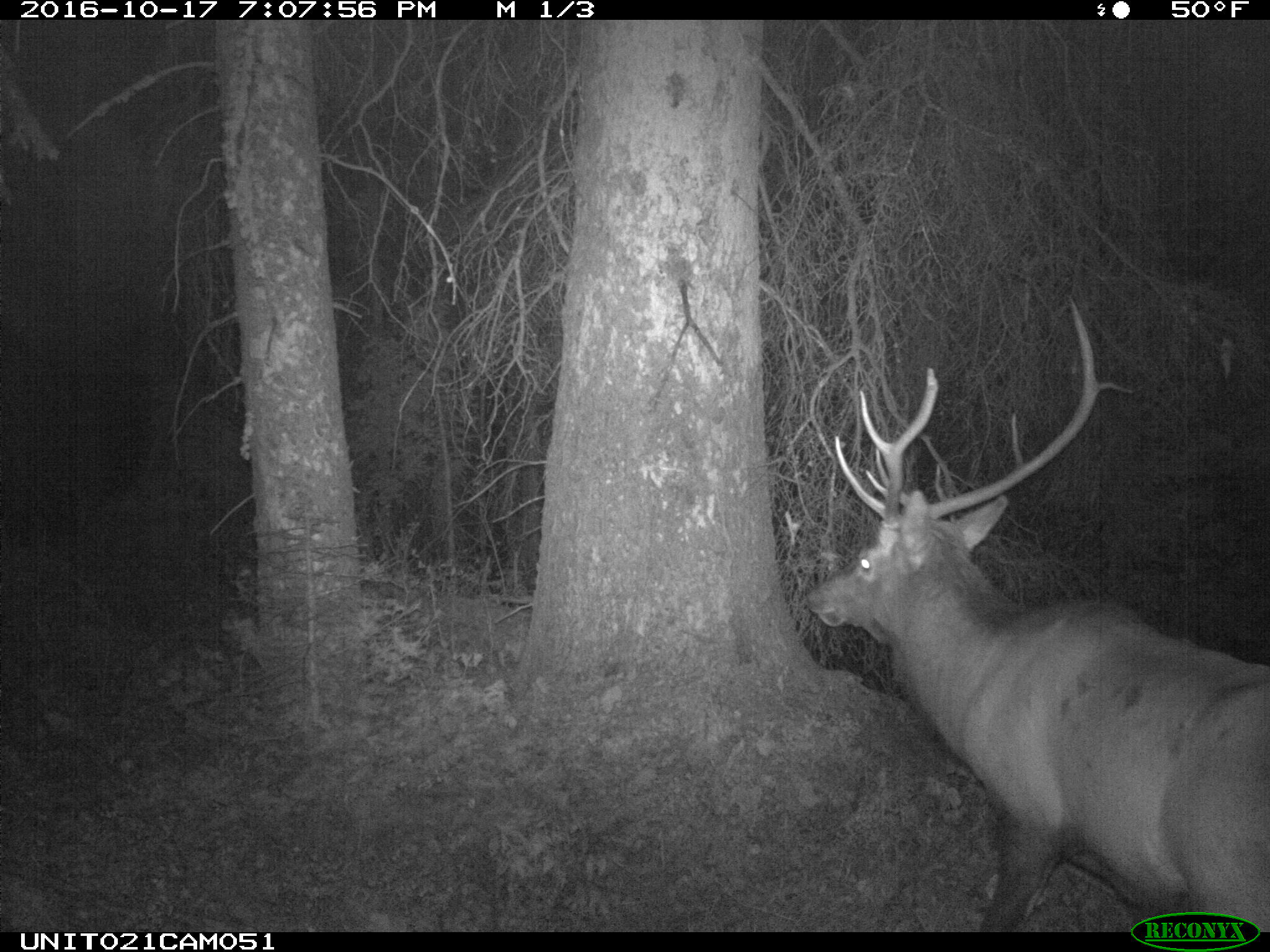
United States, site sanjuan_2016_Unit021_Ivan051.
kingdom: Animalia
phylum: Chordata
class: Mammalia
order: Artiodactyla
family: Cervidae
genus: Cervus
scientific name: Cervus elaphus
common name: red deer